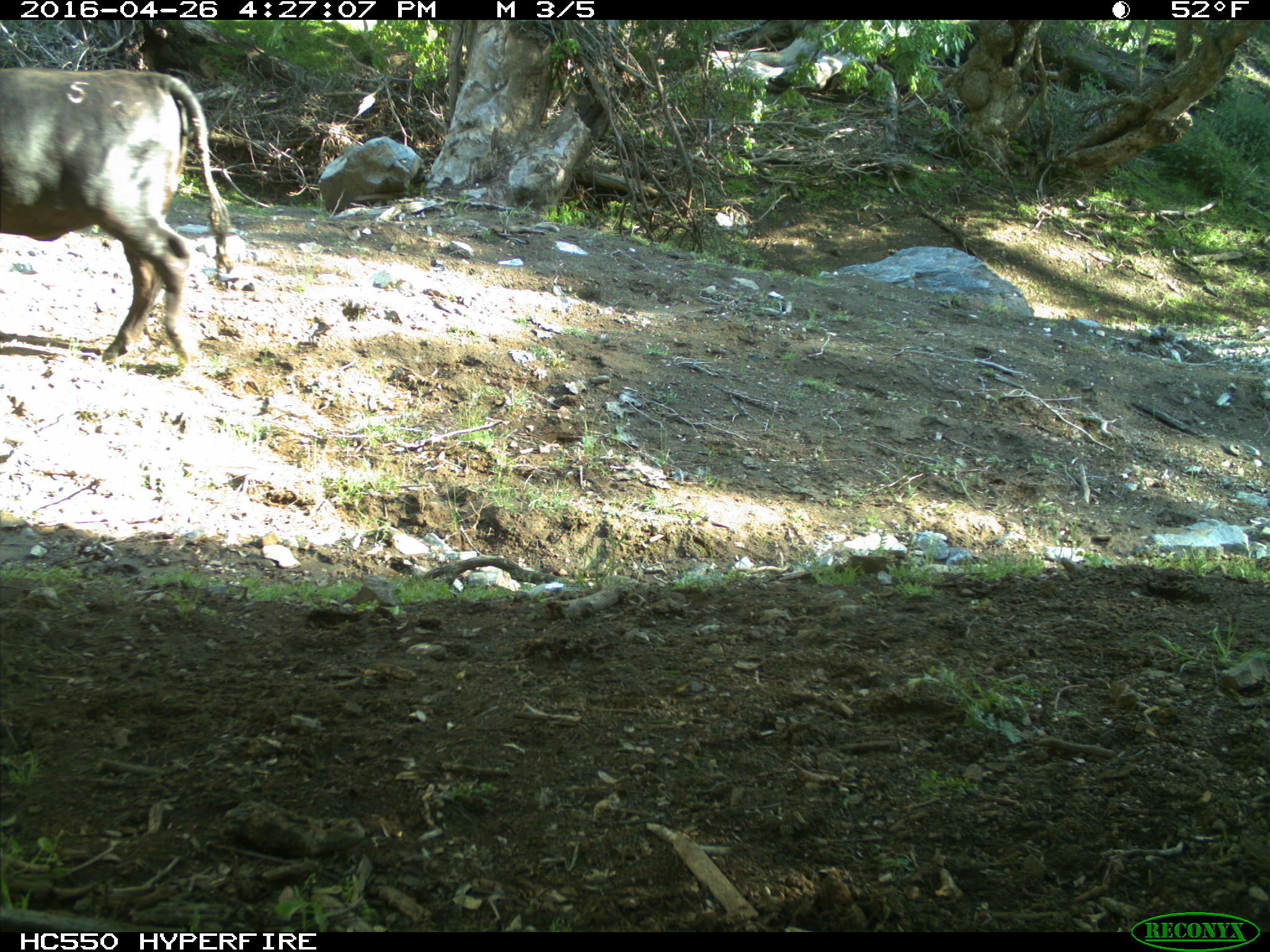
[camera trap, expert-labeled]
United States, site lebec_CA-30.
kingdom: Animalia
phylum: Chordata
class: Mammalia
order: Artiodactyla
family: Bovidae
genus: Bos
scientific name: Bos taurus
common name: domestic cow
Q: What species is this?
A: Bos taurus (domestic cow).